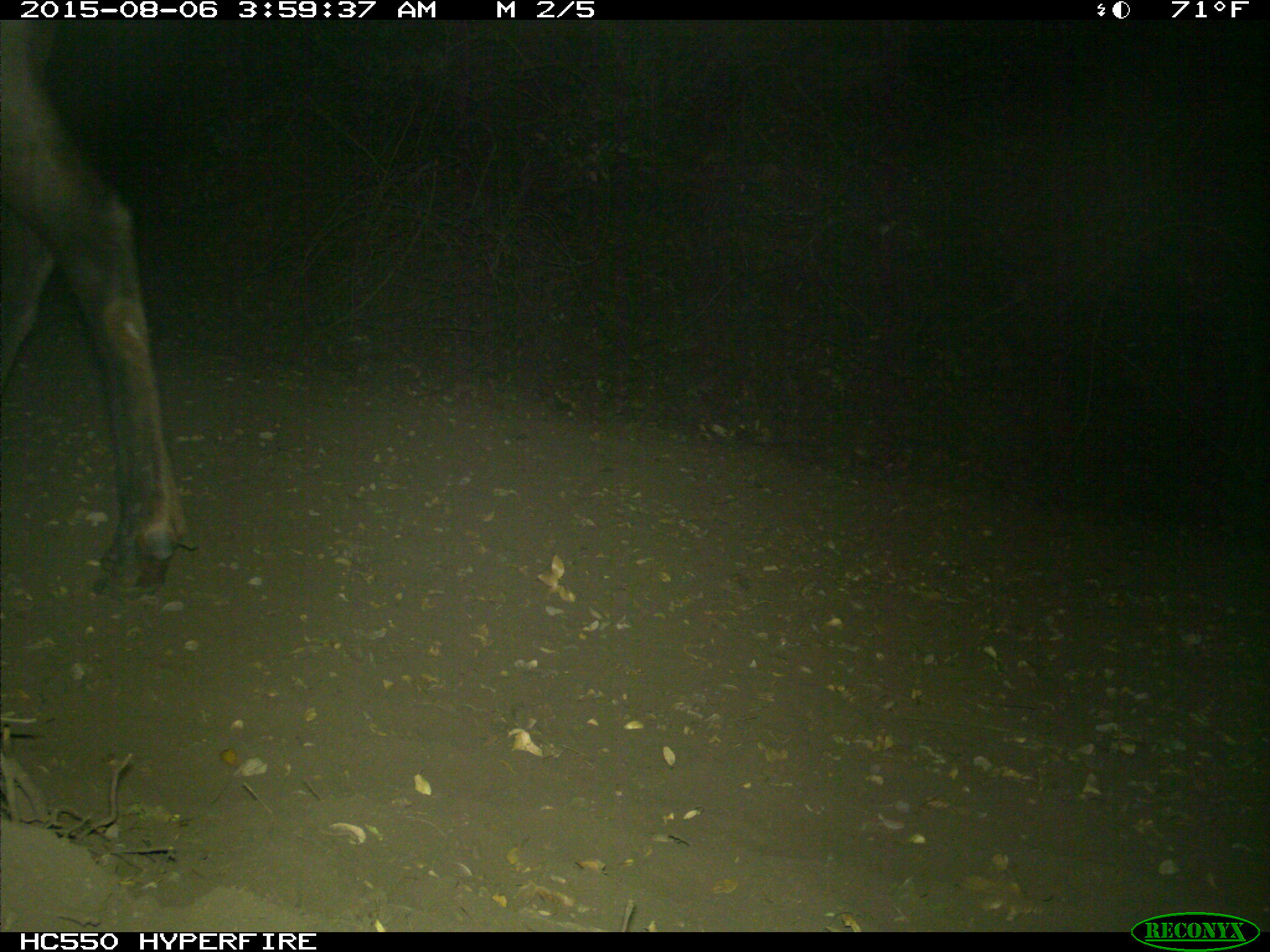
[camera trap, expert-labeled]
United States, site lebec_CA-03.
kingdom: Animalia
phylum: Chordata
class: Mammalia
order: Artiodactyla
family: Cervidae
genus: Cervus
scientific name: Cervus canadensis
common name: elk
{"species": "Cervus canadensis (elk)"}